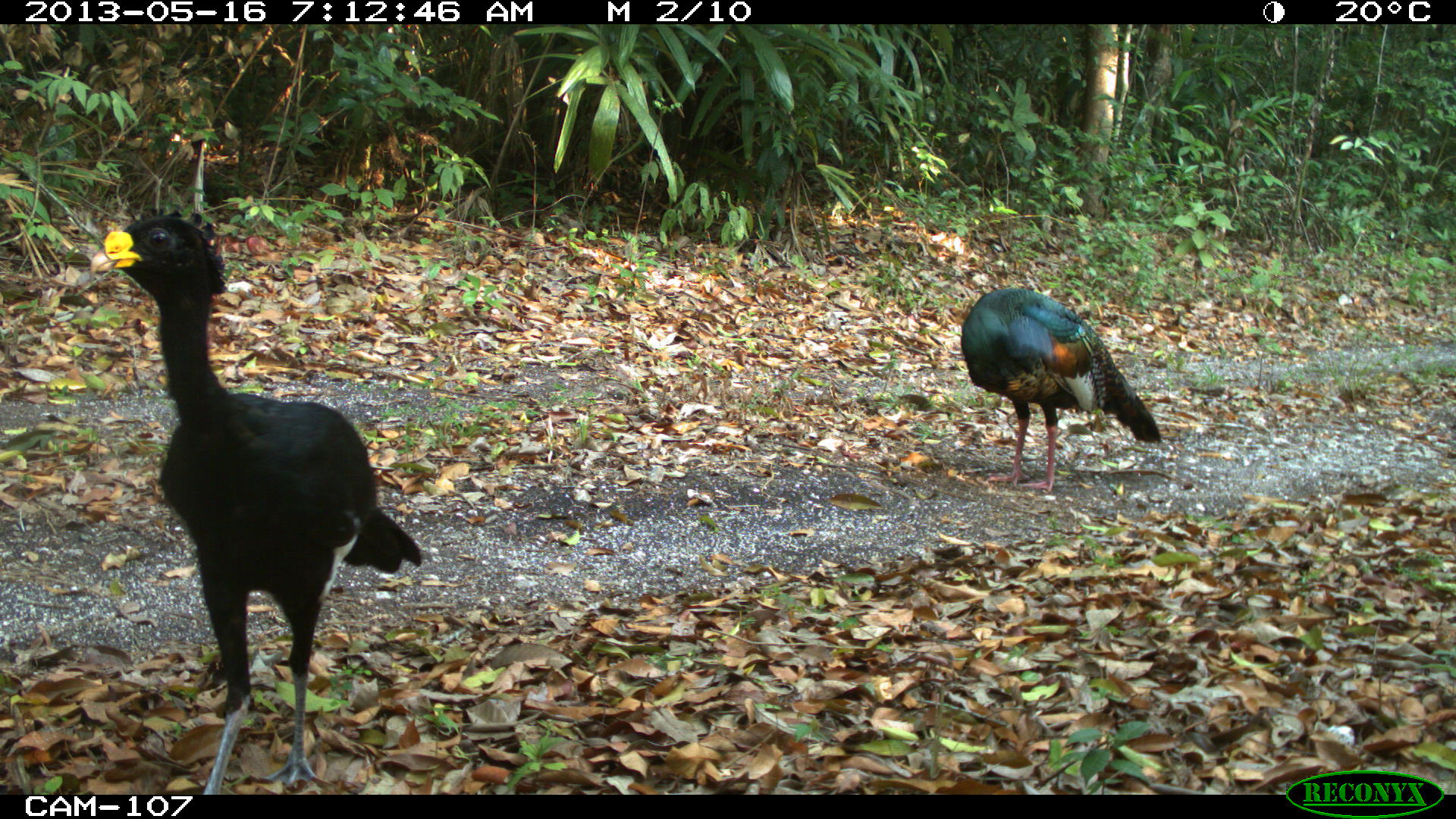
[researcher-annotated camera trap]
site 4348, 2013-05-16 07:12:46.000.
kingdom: Animalia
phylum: Chordata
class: Aves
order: Galliformes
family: Cracidae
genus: Crax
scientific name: Crax rubra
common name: great curassow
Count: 1.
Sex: male.